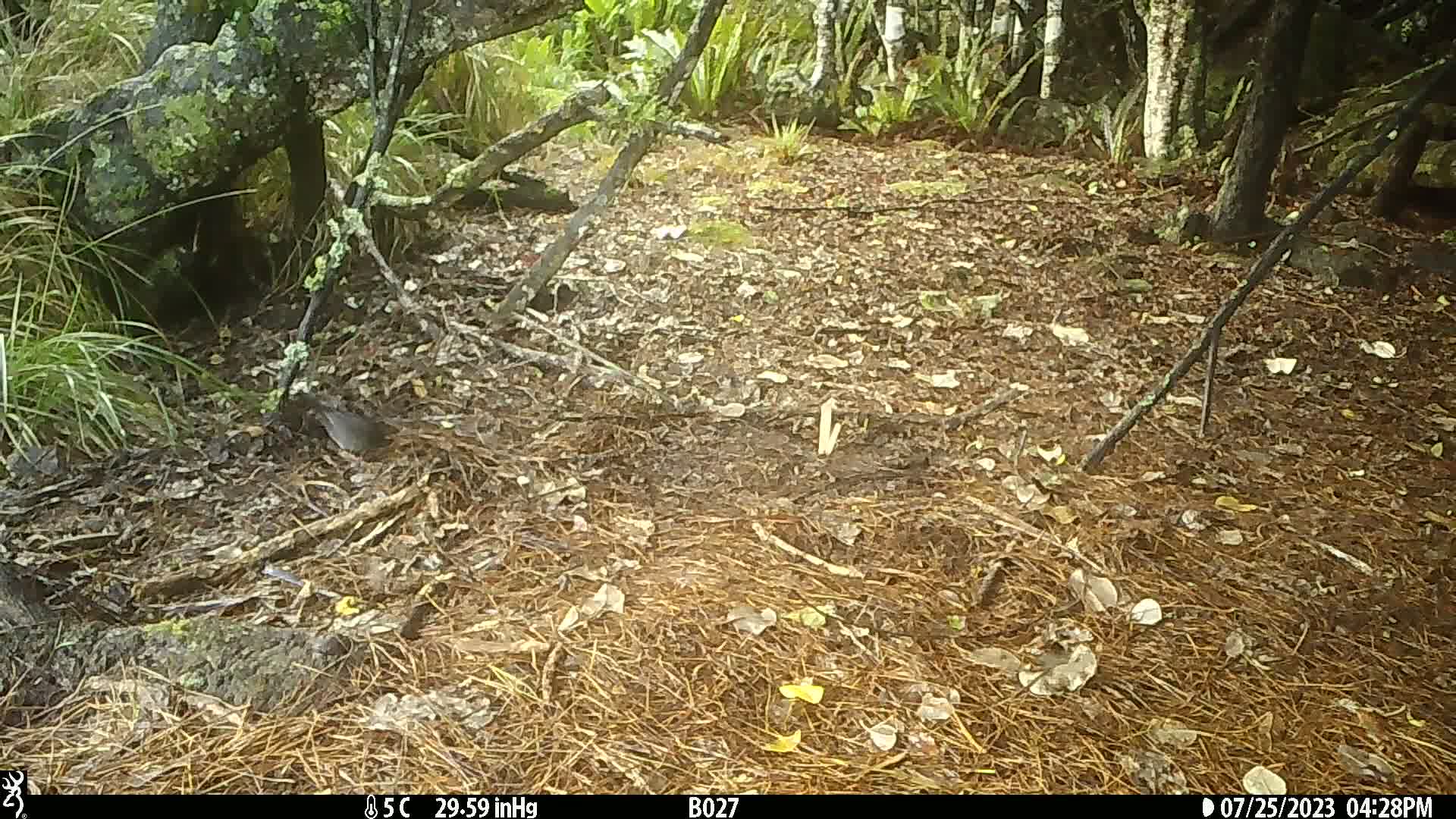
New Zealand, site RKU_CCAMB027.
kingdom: Animalia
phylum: Chordata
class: Aves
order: Passeriformes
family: Turdidae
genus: Turdus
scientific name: Turdus merula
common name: eurasian blackbird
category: blackbird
Blackbird (eurasian blackbird) (Turdus merula).